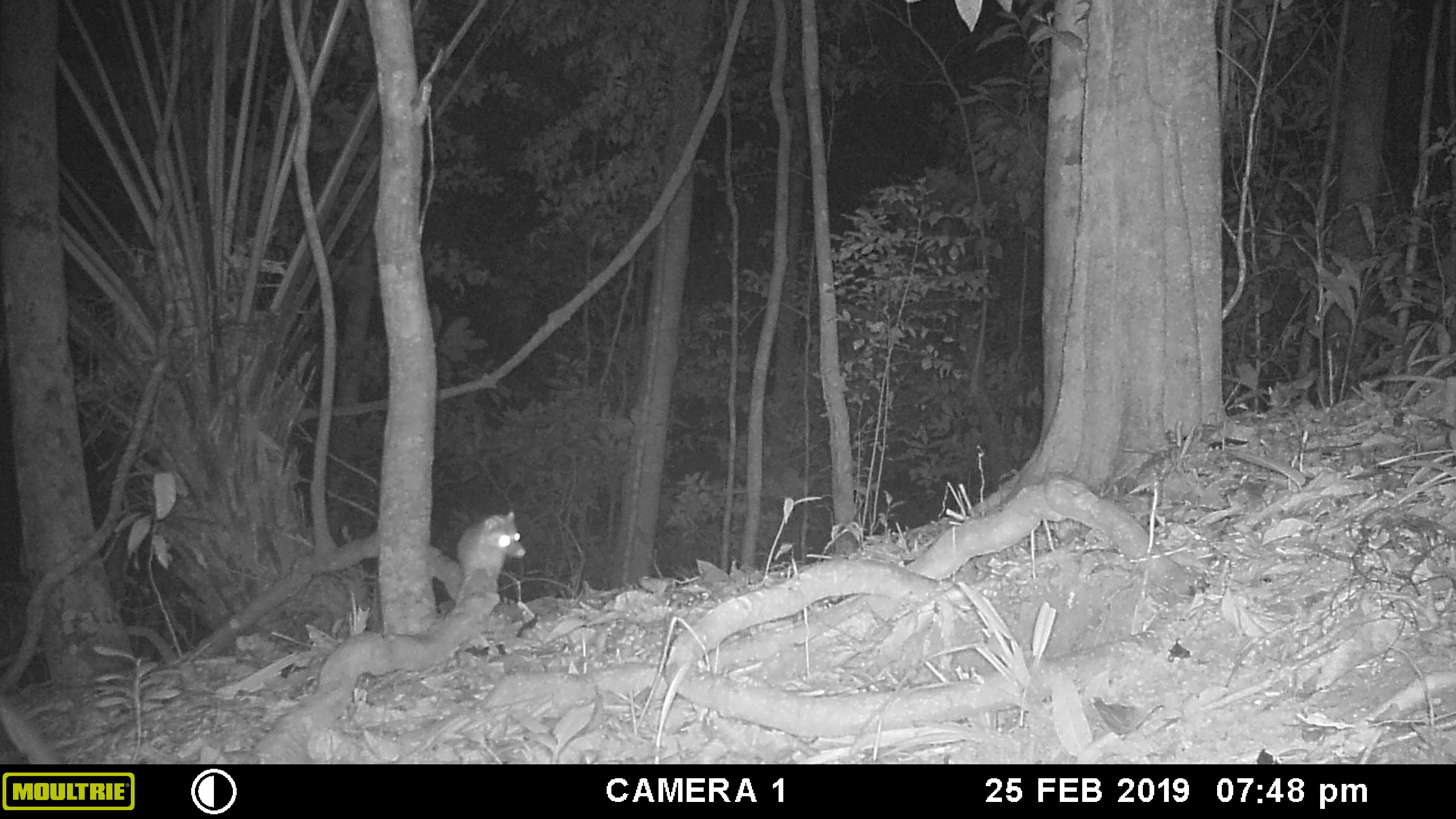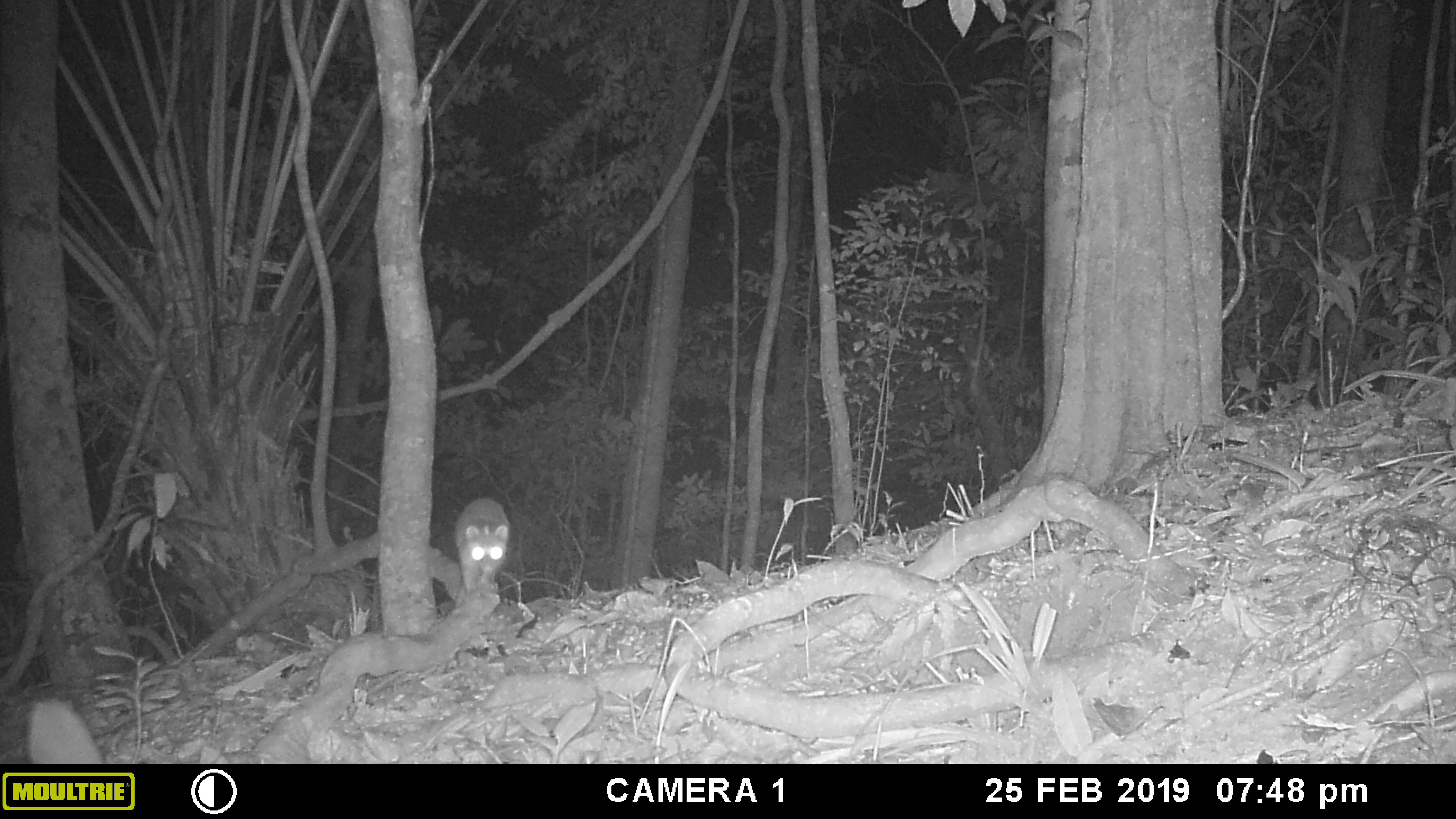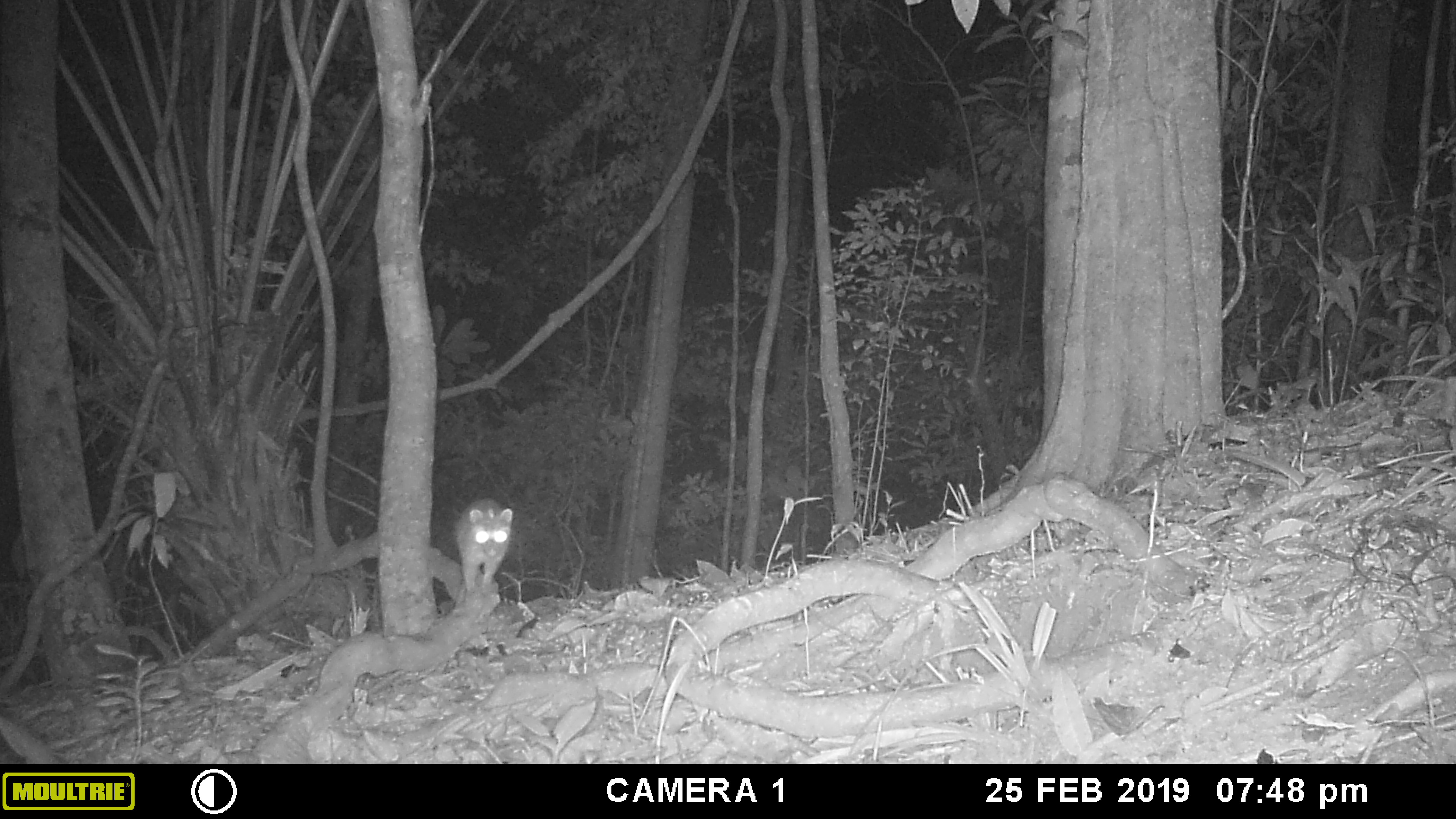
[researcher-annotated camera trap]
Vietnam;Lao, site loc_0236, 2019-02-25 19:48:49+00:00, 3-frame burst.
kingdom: Animalia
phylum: Chordata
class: Mammalia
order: Carnivora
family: Mustelidae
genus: Melogale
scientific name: Melogale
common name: ferret badger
Ferret badger (Melogale). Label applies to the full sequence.